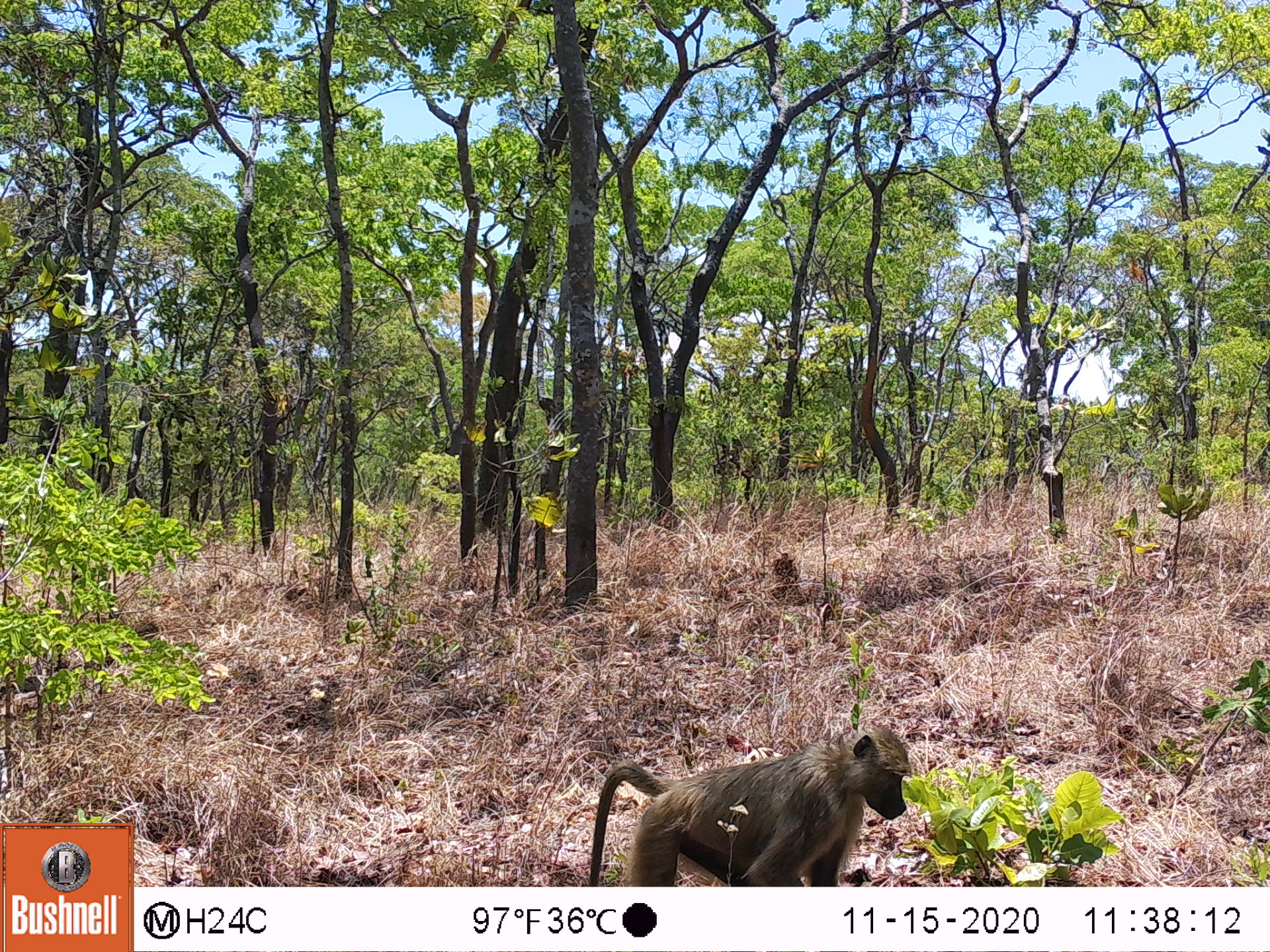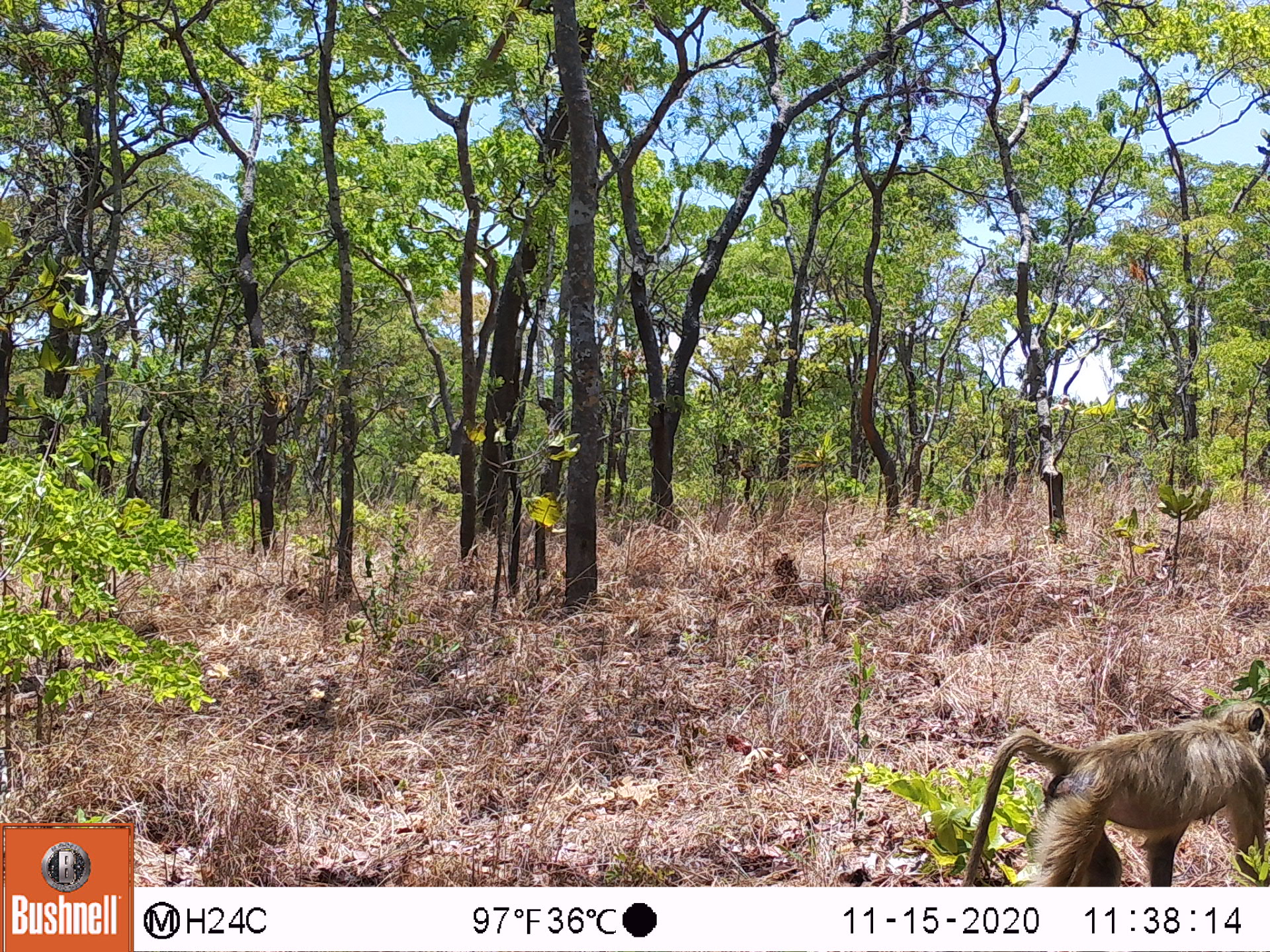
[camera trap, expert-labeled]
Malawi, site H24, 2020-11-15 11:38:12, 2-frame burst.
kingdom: Animalia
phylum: Chordata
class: Mammalia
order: Primates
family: Cercopithecidae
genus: Papio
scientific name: Papio cynocephalus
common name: yellow baboon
Yellow baboon (Papio cynocephalus), count 1.